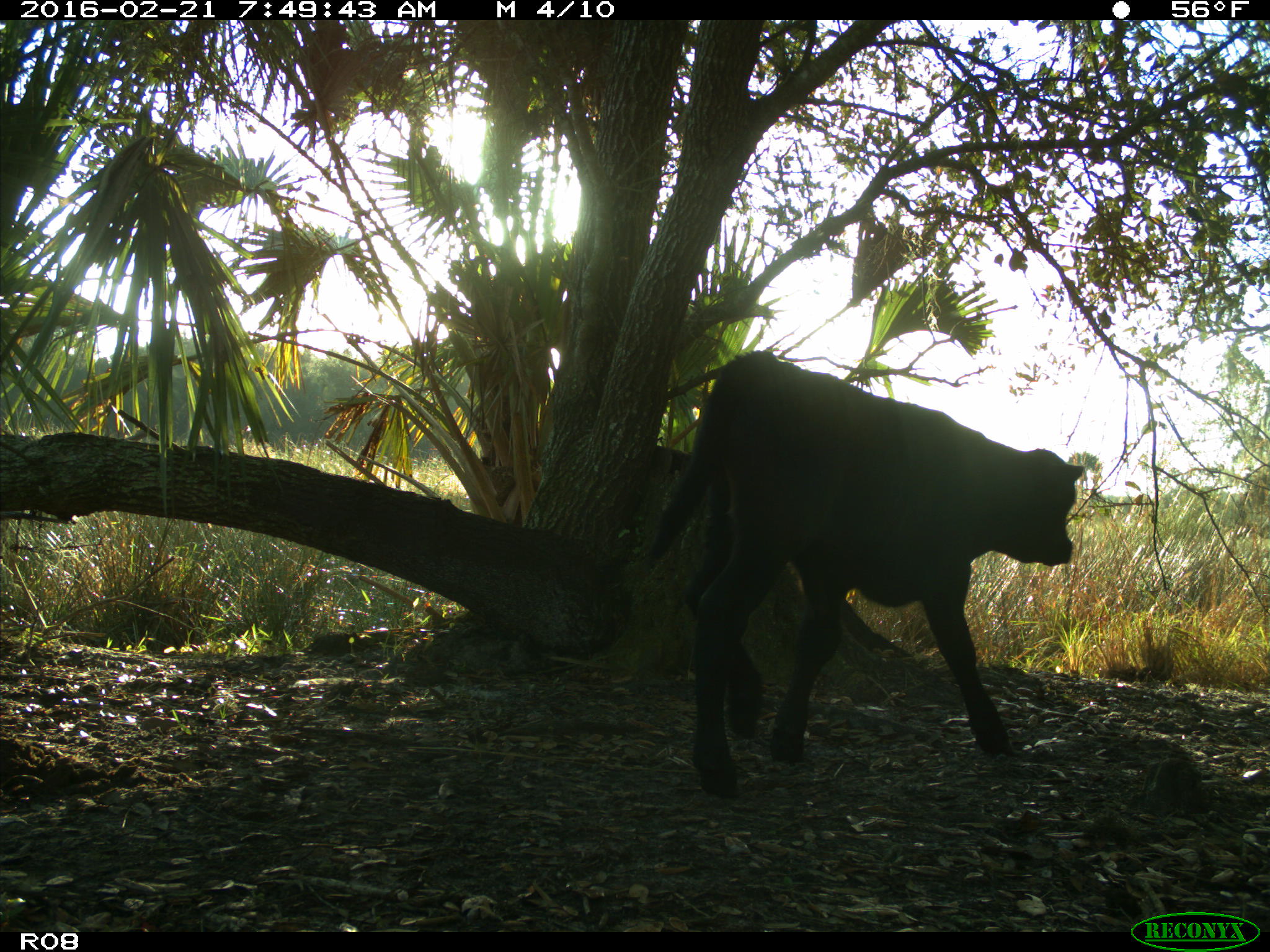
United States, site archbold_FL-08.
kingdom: Animalia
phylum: Chordata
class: Mammalia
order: Artiodactyla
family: Bovidae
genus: Bos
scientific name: Bos taurus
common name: domestic cow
Bos taurus (domestic cow).